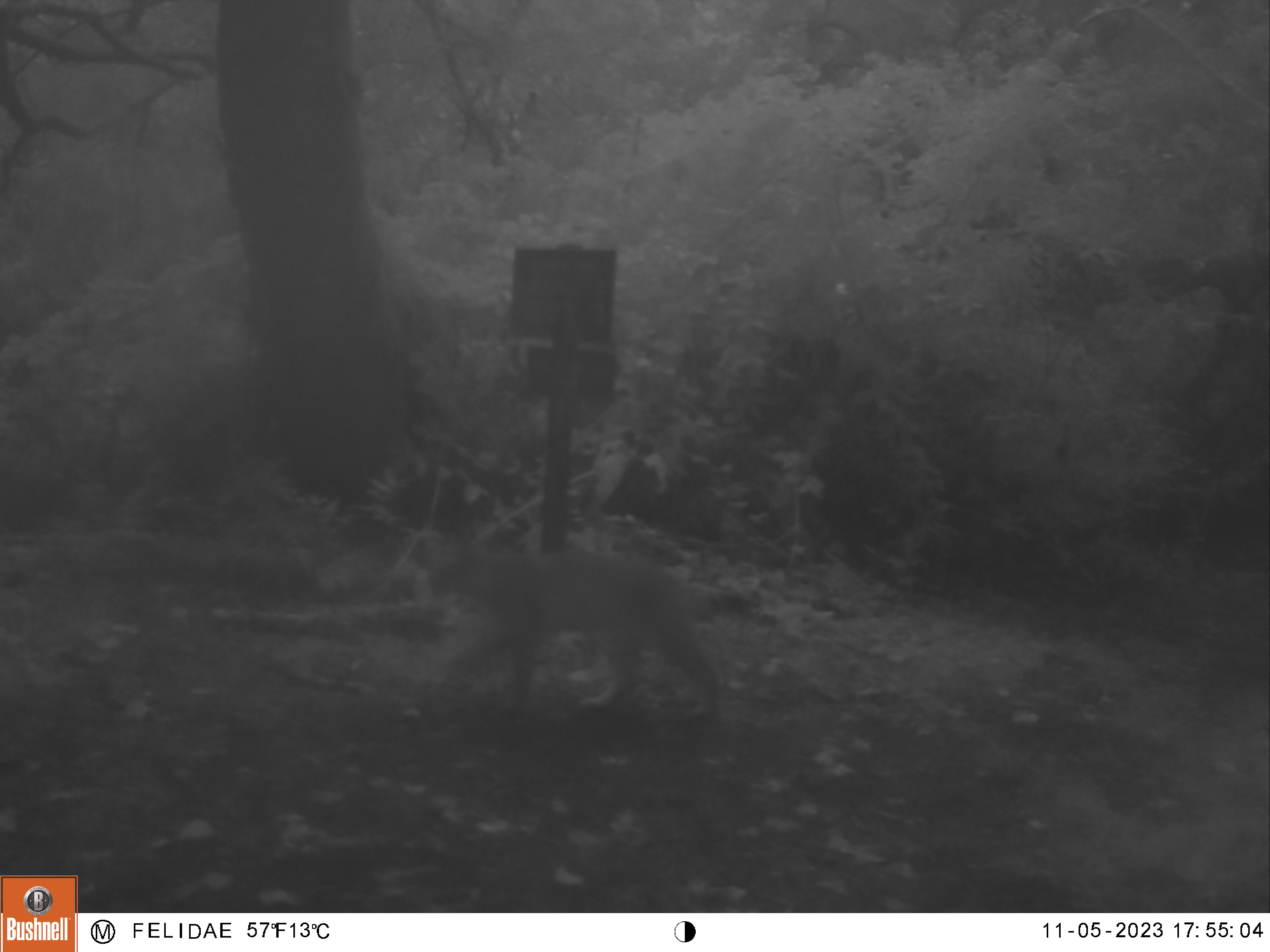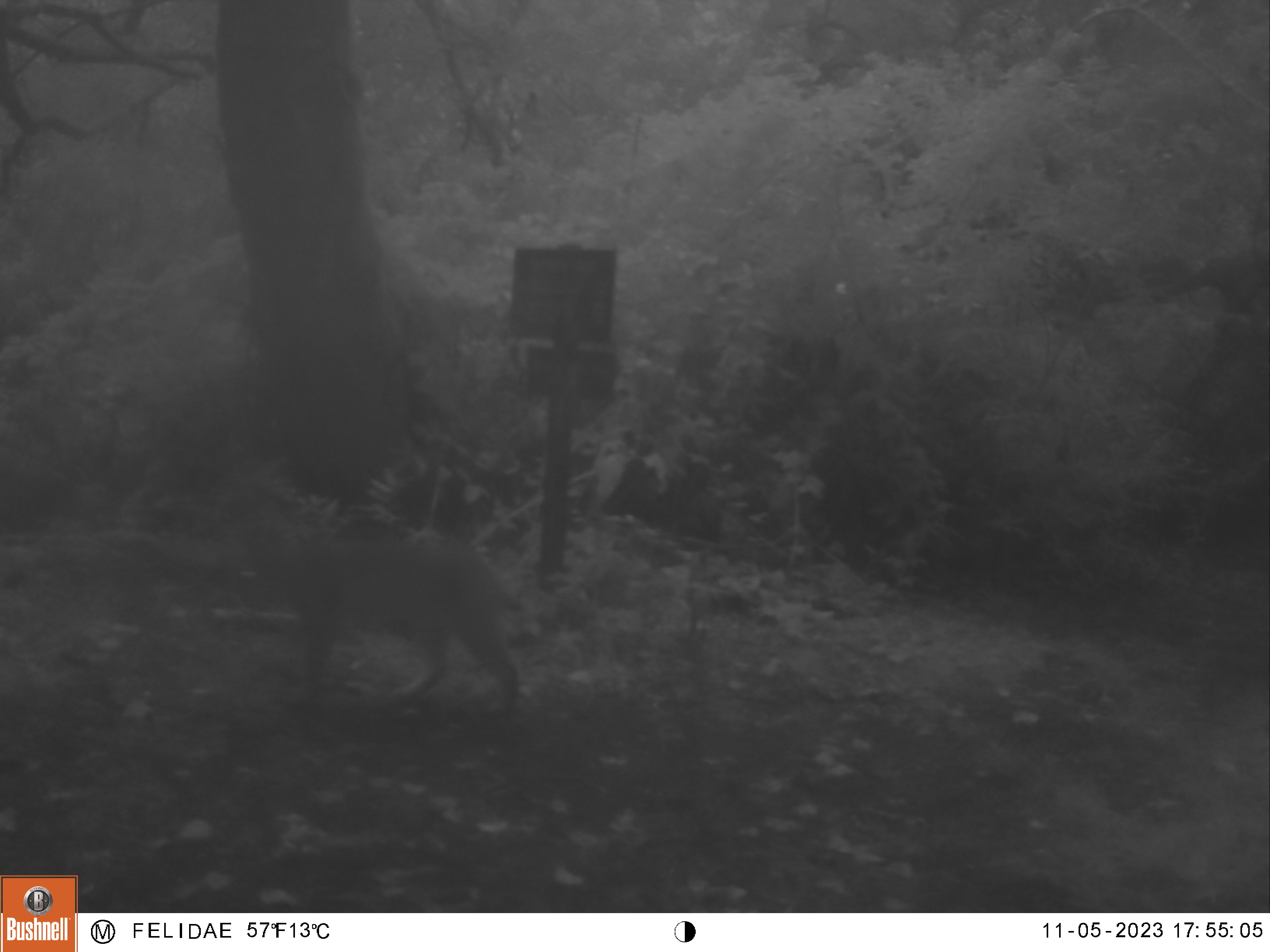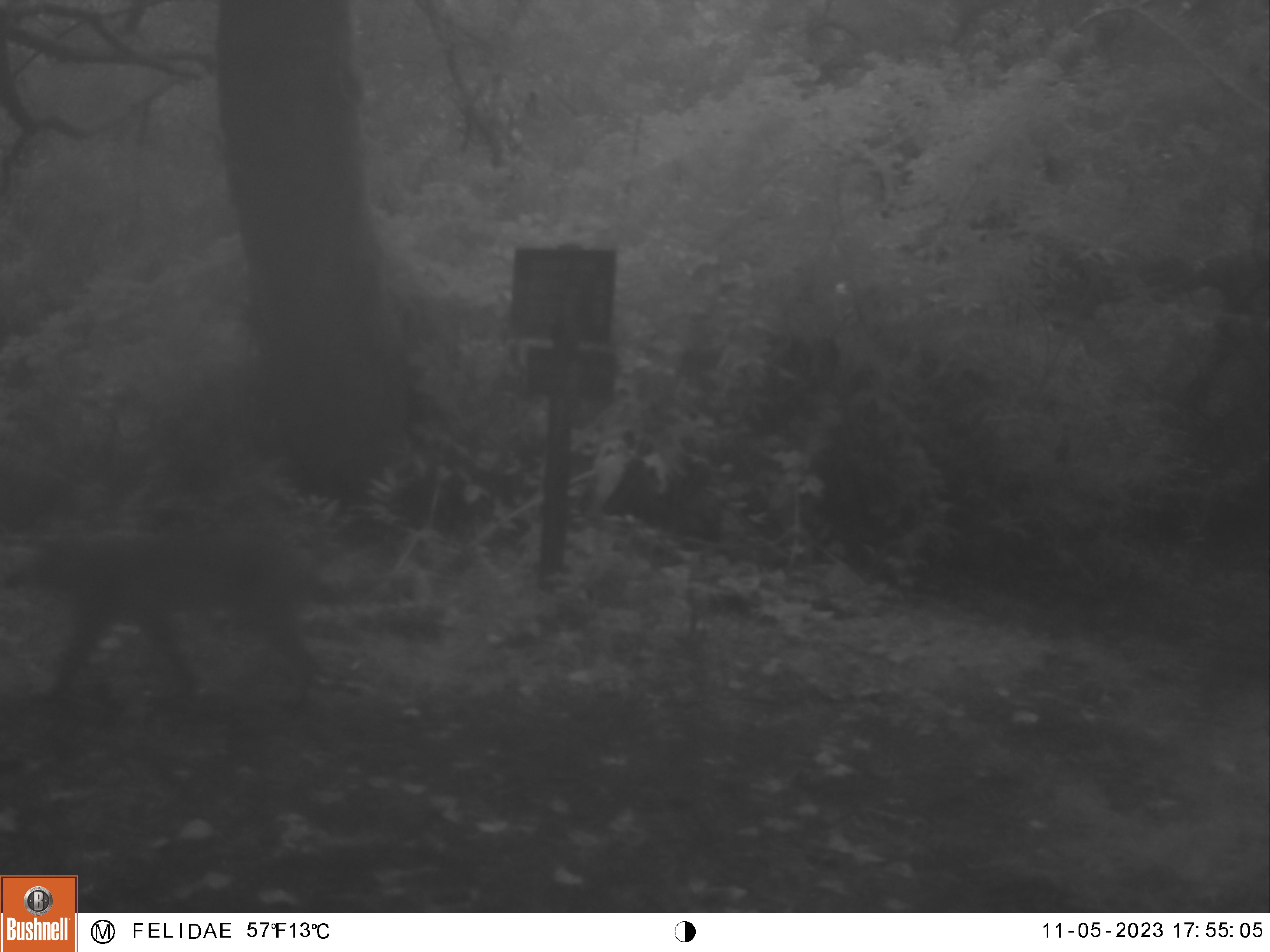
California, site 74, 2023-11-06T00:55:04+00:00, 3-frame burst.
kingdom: Animalia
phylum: Chordata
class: Mammalia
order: Carnivora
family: Felidae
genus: Lynx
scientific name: Lynx rufus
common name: bobcat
Bobcat (Lynx rufus).